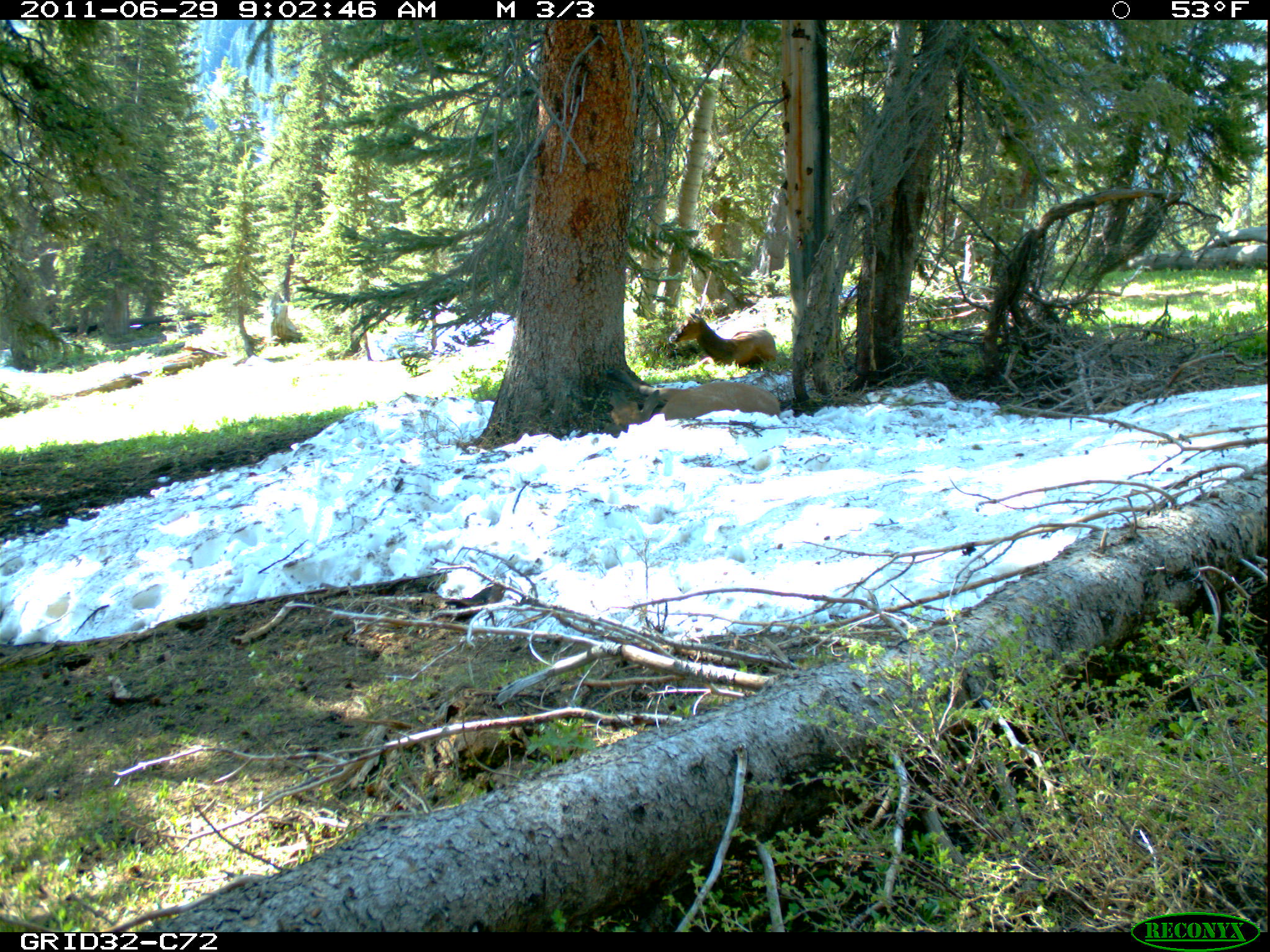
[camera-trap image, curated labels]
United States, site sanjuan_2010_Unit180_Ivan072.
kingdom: Animalia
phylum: Chordata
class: Mammalia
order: Artiodactyla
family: Cervidae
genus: Cervus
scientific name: Cervus elaphus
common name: red deer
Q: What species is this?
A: Cervus elaphus (red deer).